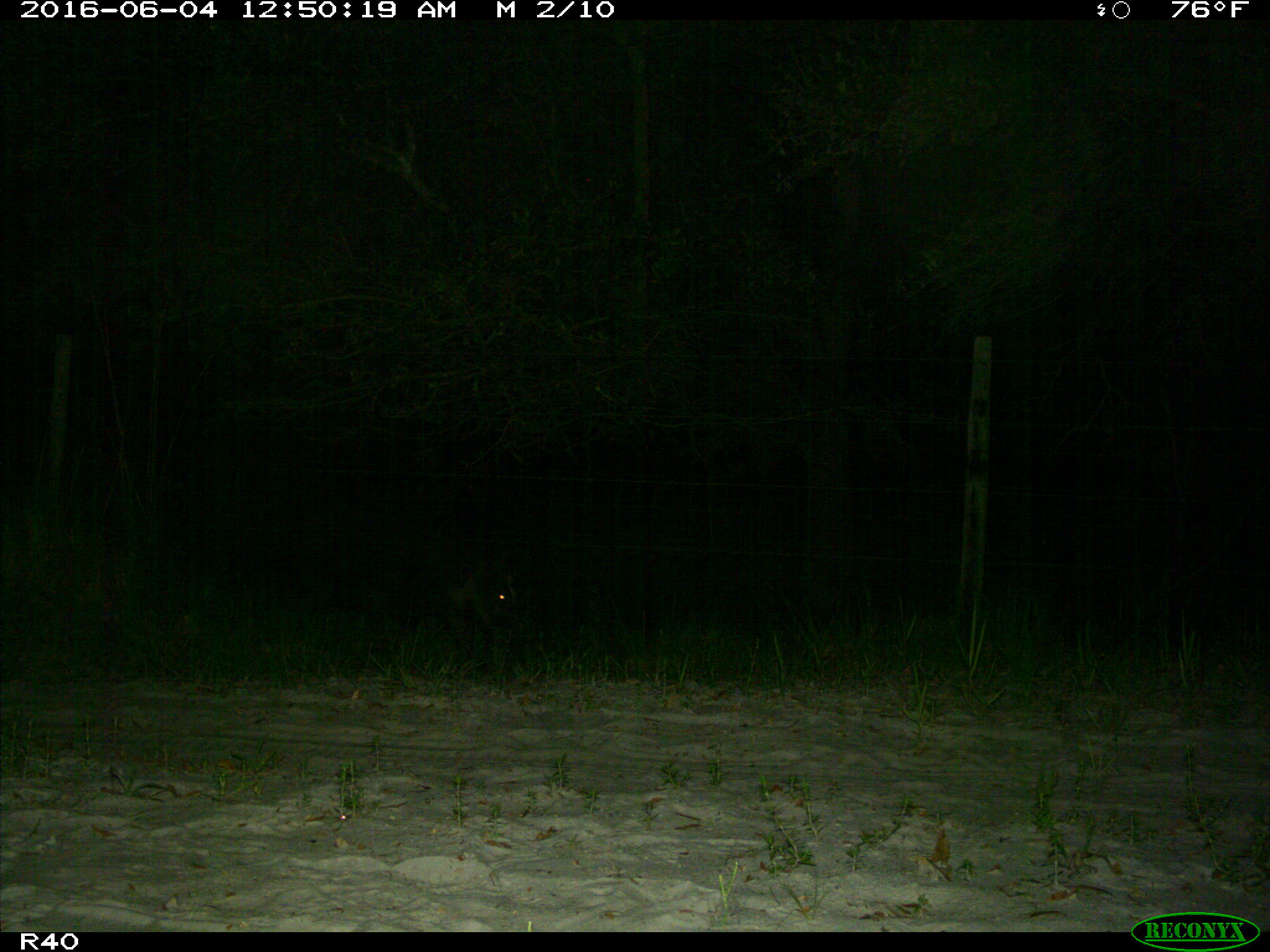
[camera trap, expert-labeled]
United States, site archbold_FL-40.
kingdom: Animalia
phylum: Chordata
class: Mammalia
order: Artiodactyla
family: Suidae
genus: Sus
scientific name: Sus scrofa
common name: wild boar